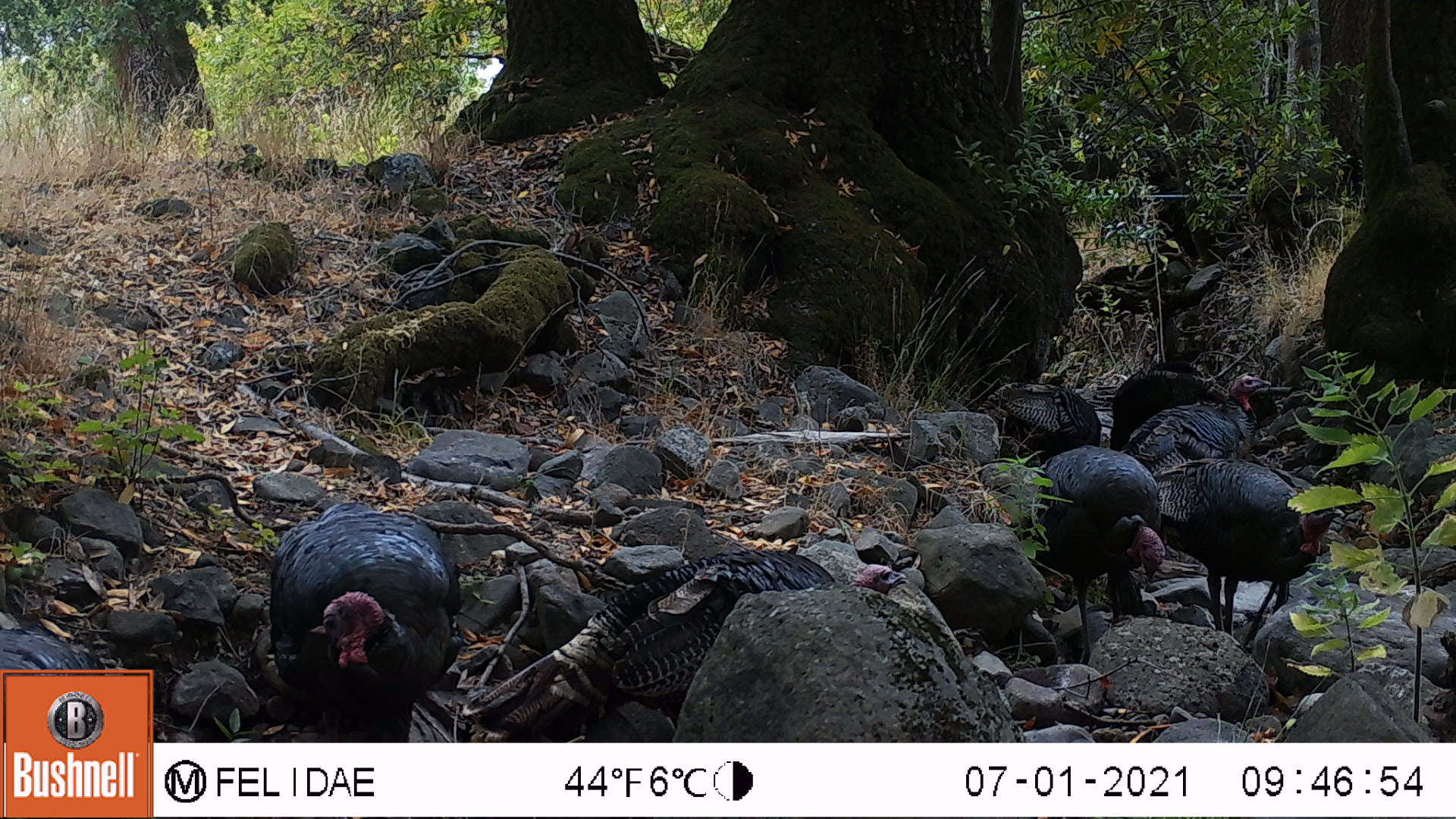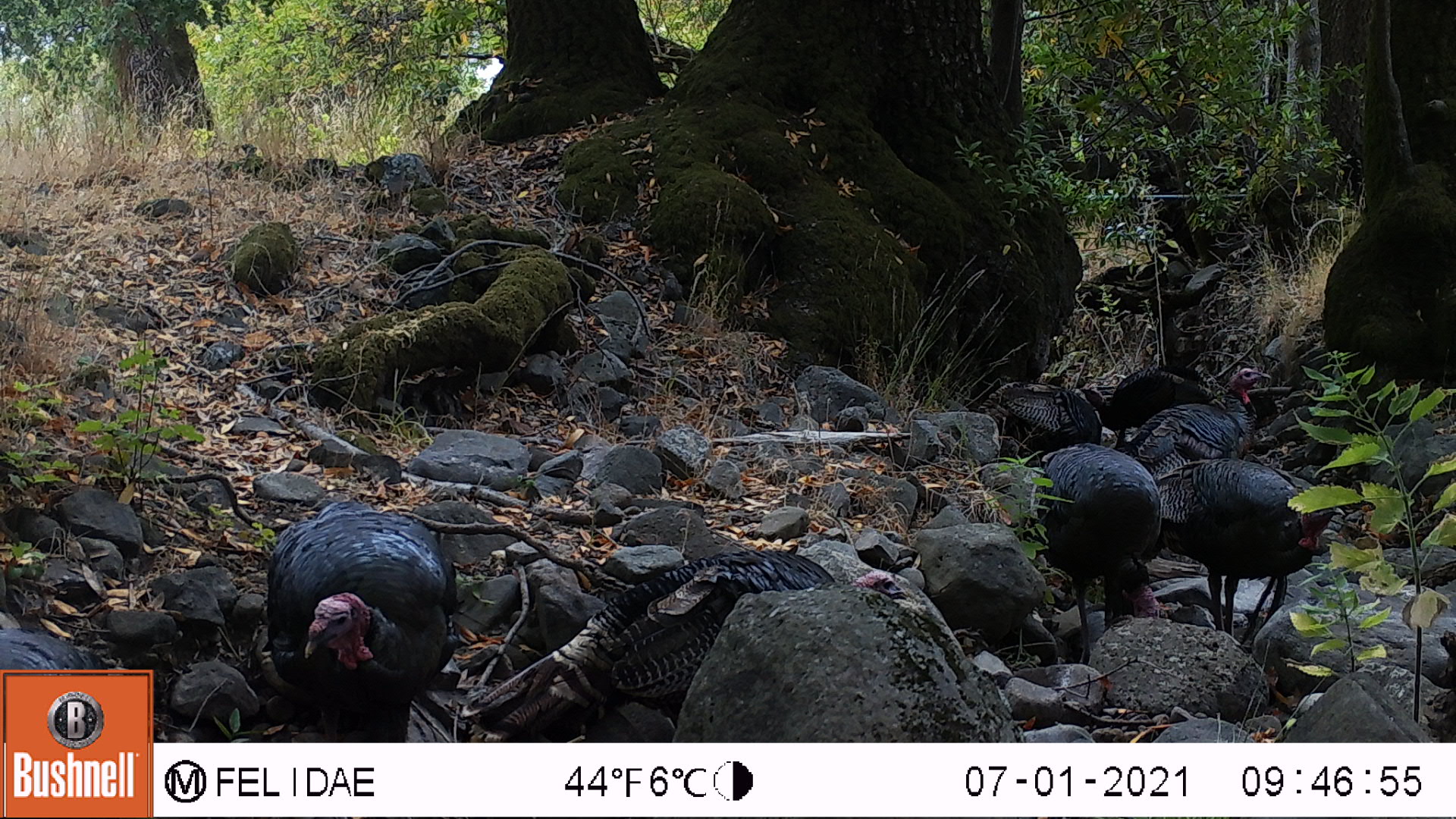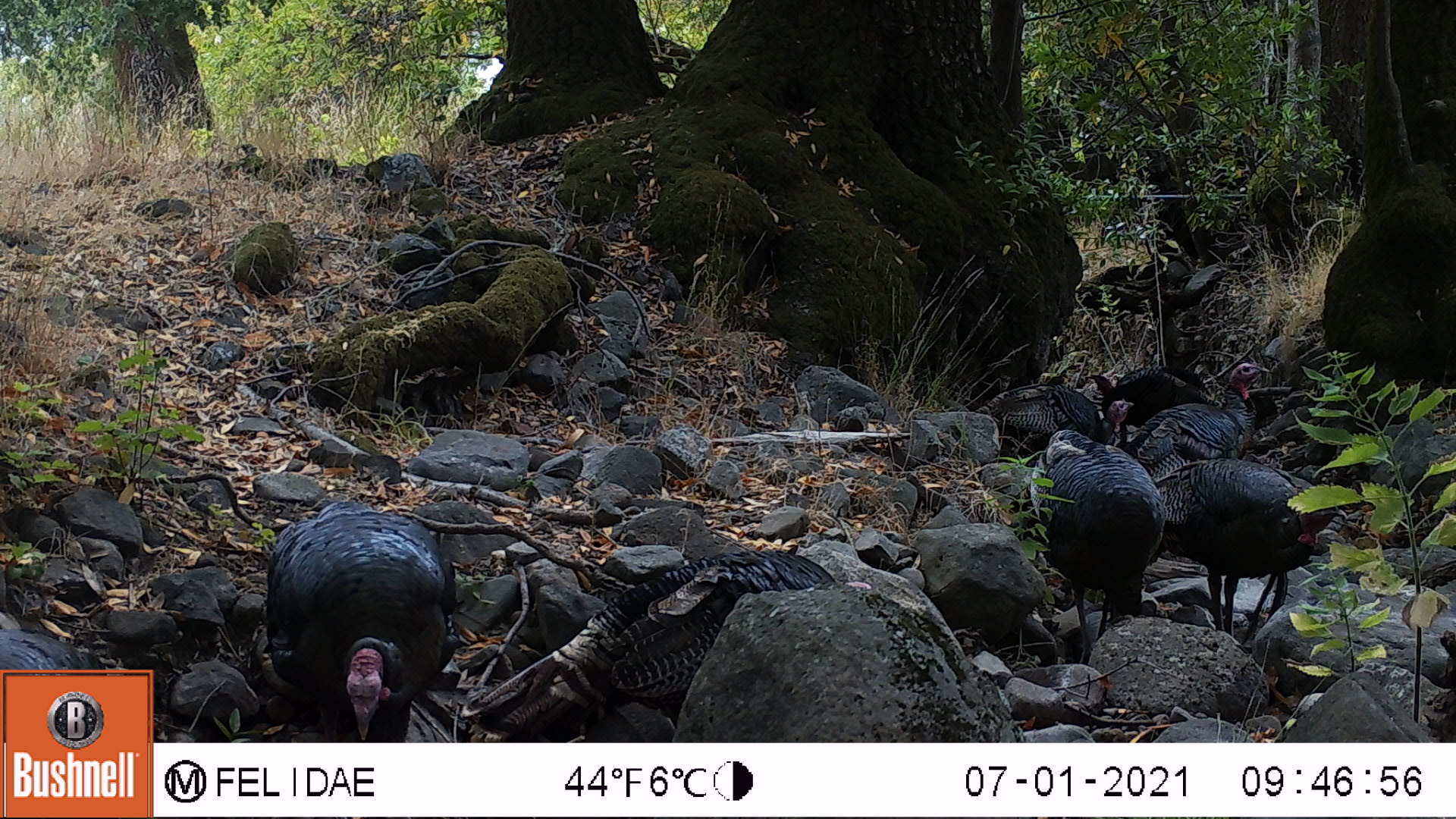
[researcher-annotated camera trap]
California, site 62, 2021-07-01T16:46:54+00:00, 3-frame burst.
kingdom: Animalia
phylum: Chordata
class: Aves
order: Galliformes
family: Phasianidae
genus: Meleagris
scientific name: Meleagris gallopavo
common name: turkey